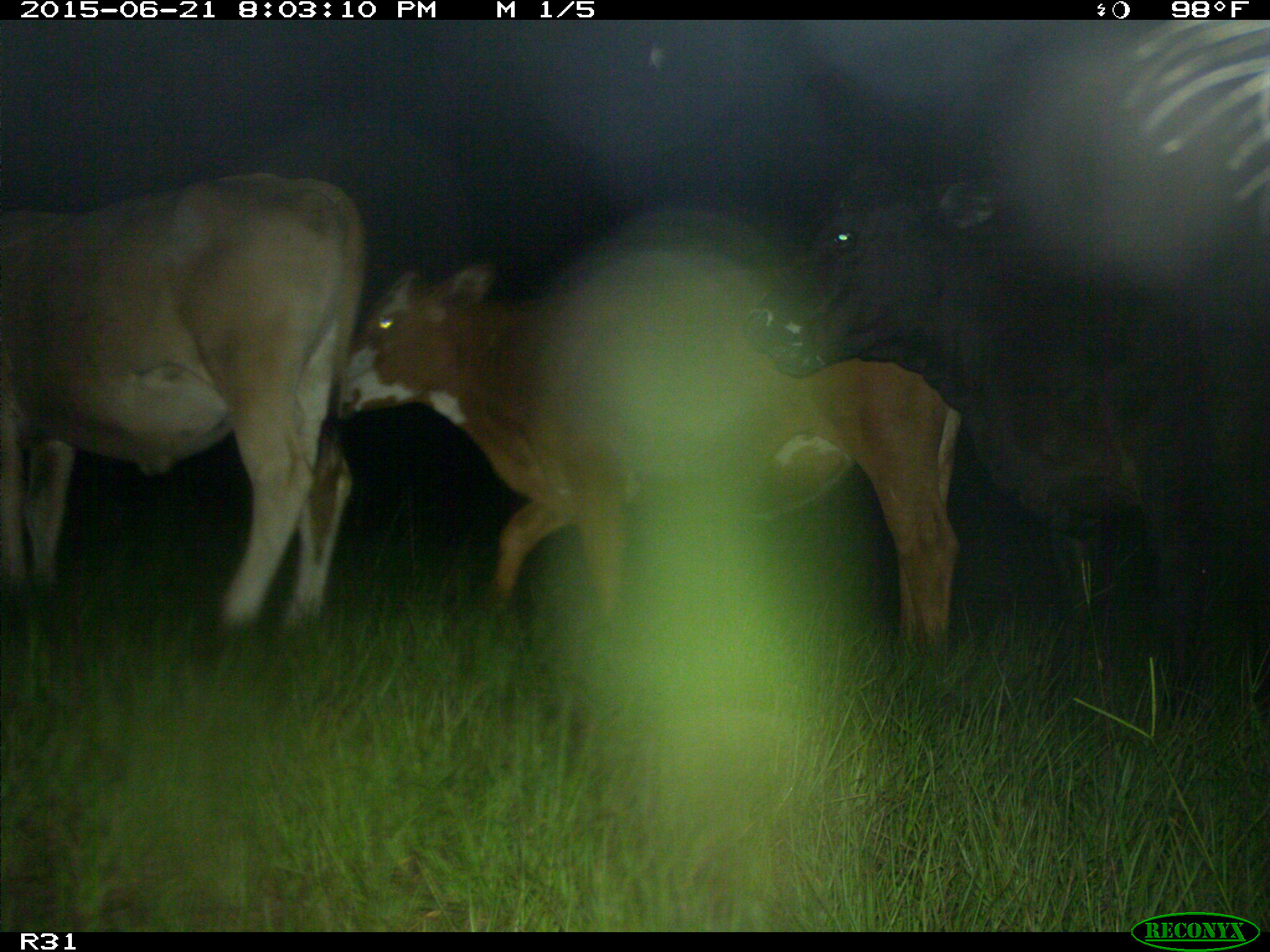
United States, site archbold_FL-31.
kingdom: Animalia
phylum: Chordata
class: Mammalia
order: Artiodactyla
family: Bovidae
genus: Bos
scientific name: Bos taurus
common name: domestic cow